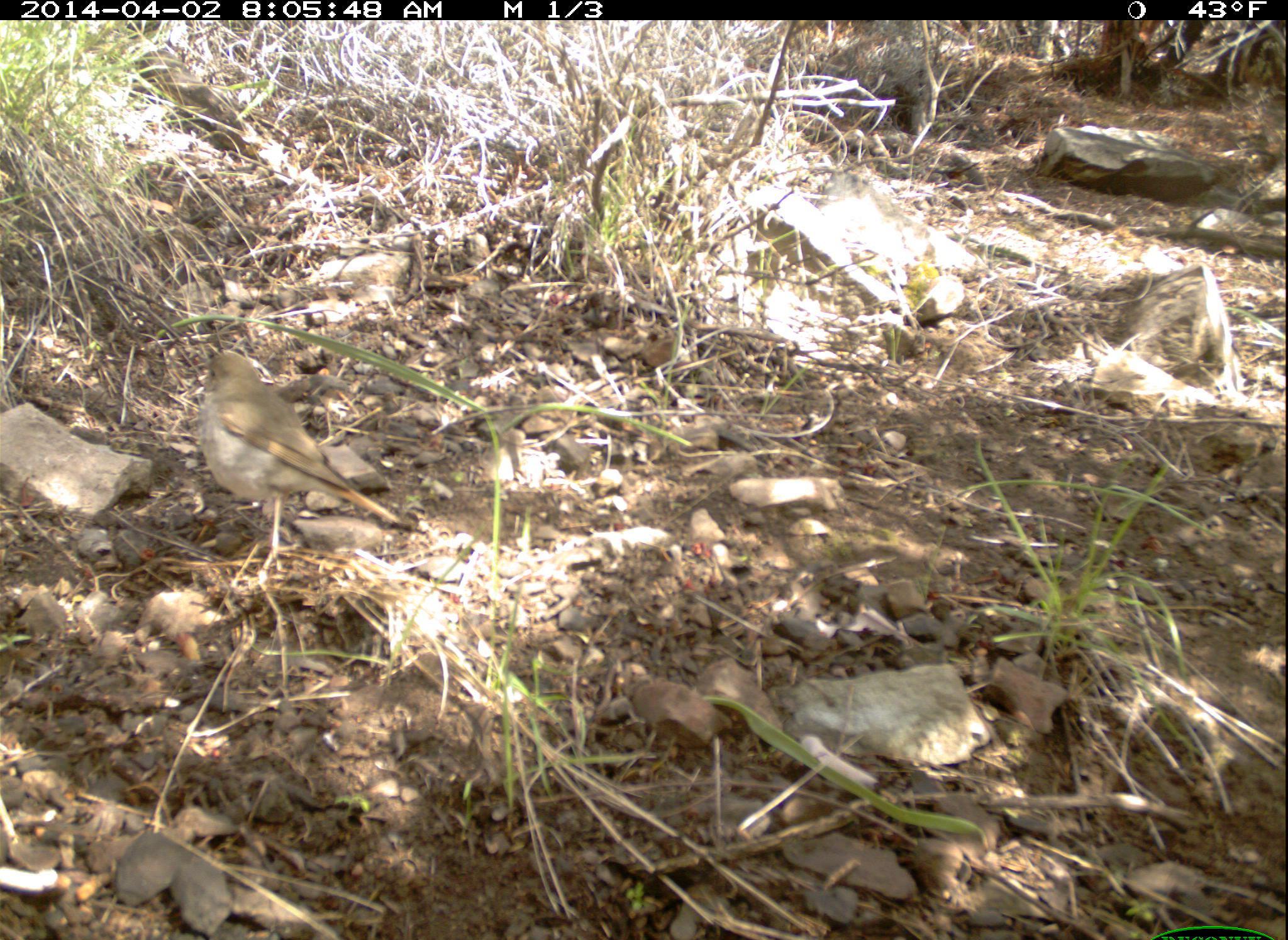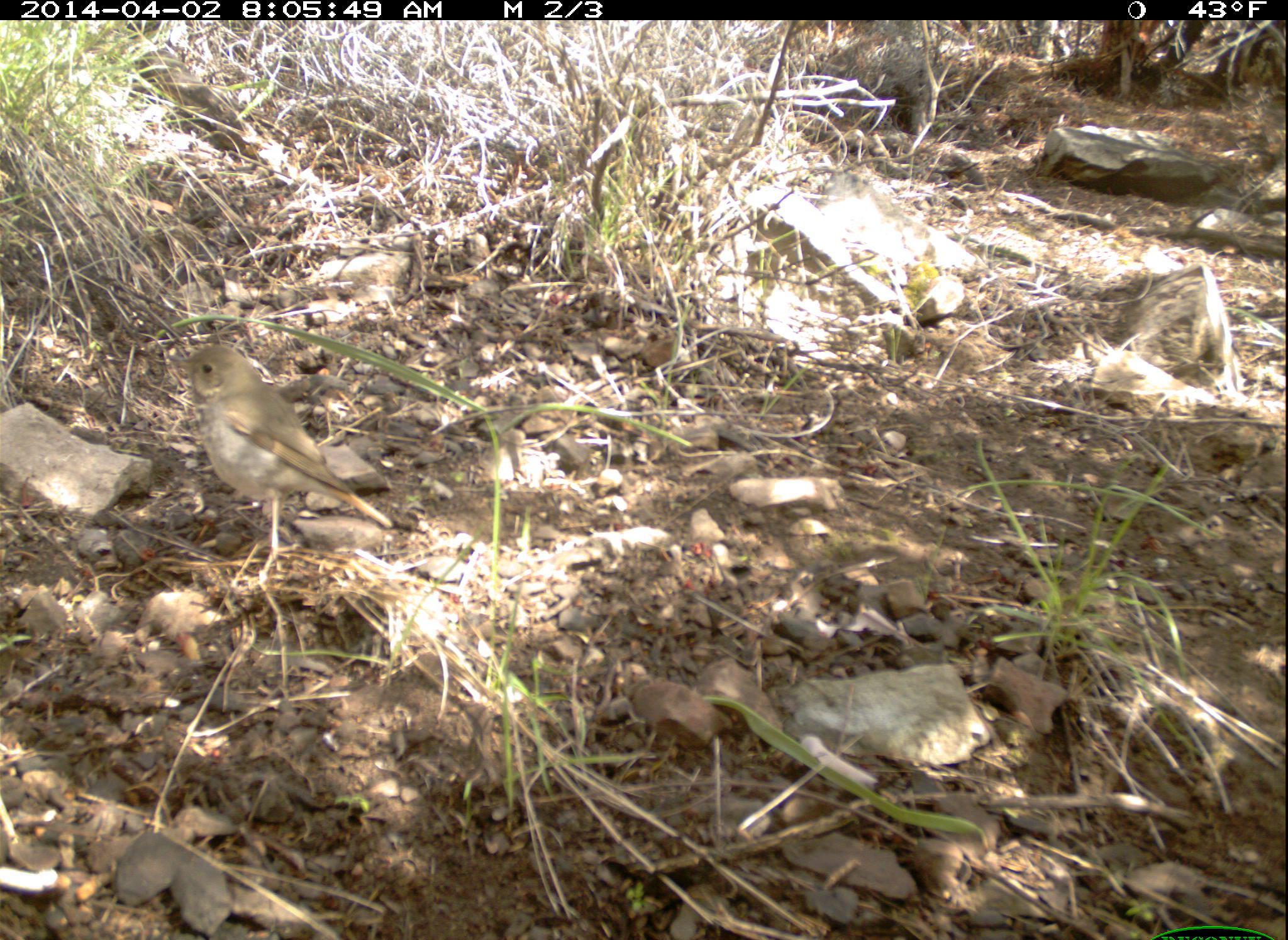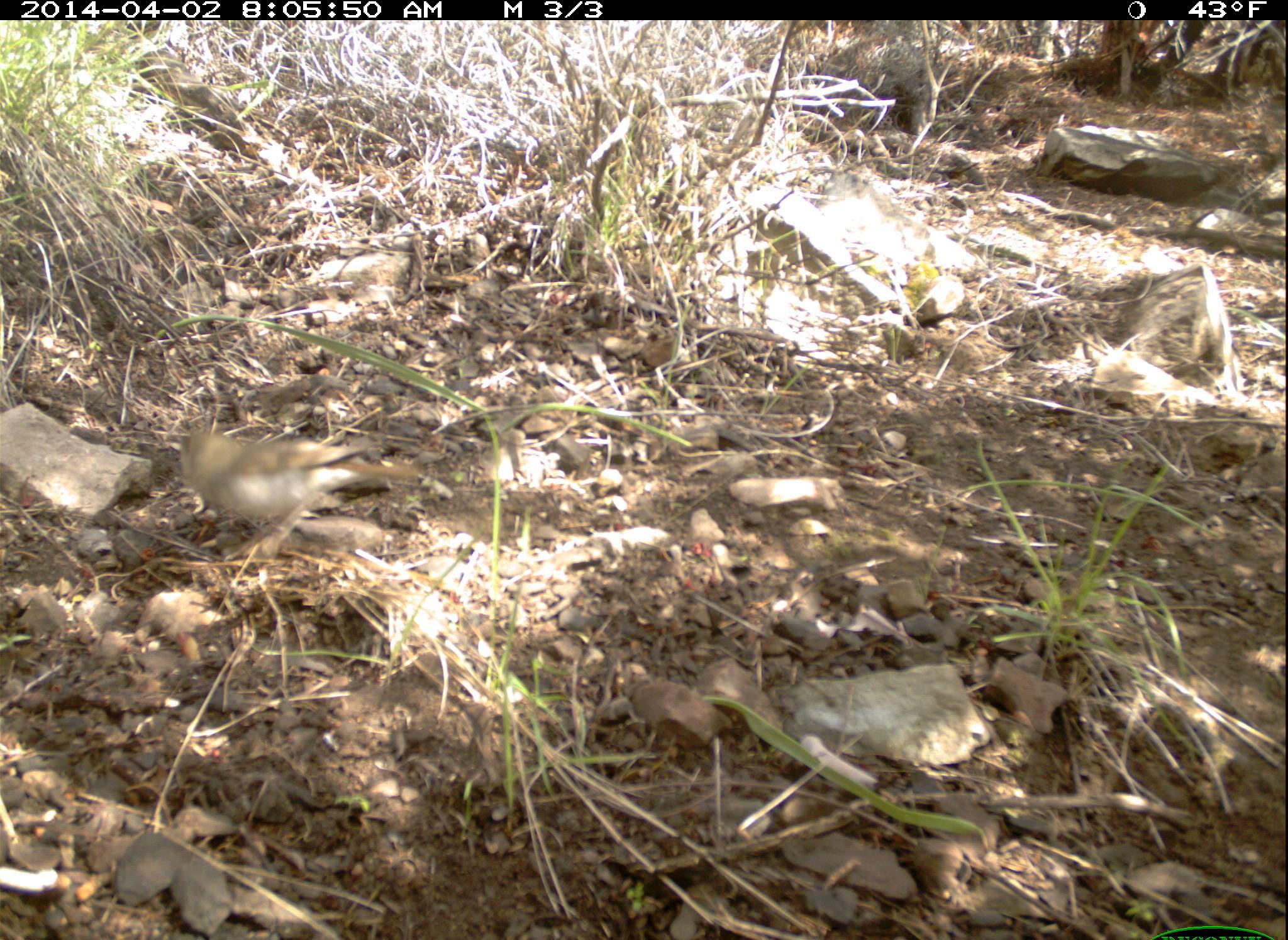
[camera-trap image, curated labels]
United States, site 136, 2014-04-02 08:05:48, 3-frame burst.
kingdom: Animalia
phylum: Chordata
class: Aves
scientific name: Aves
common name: bird